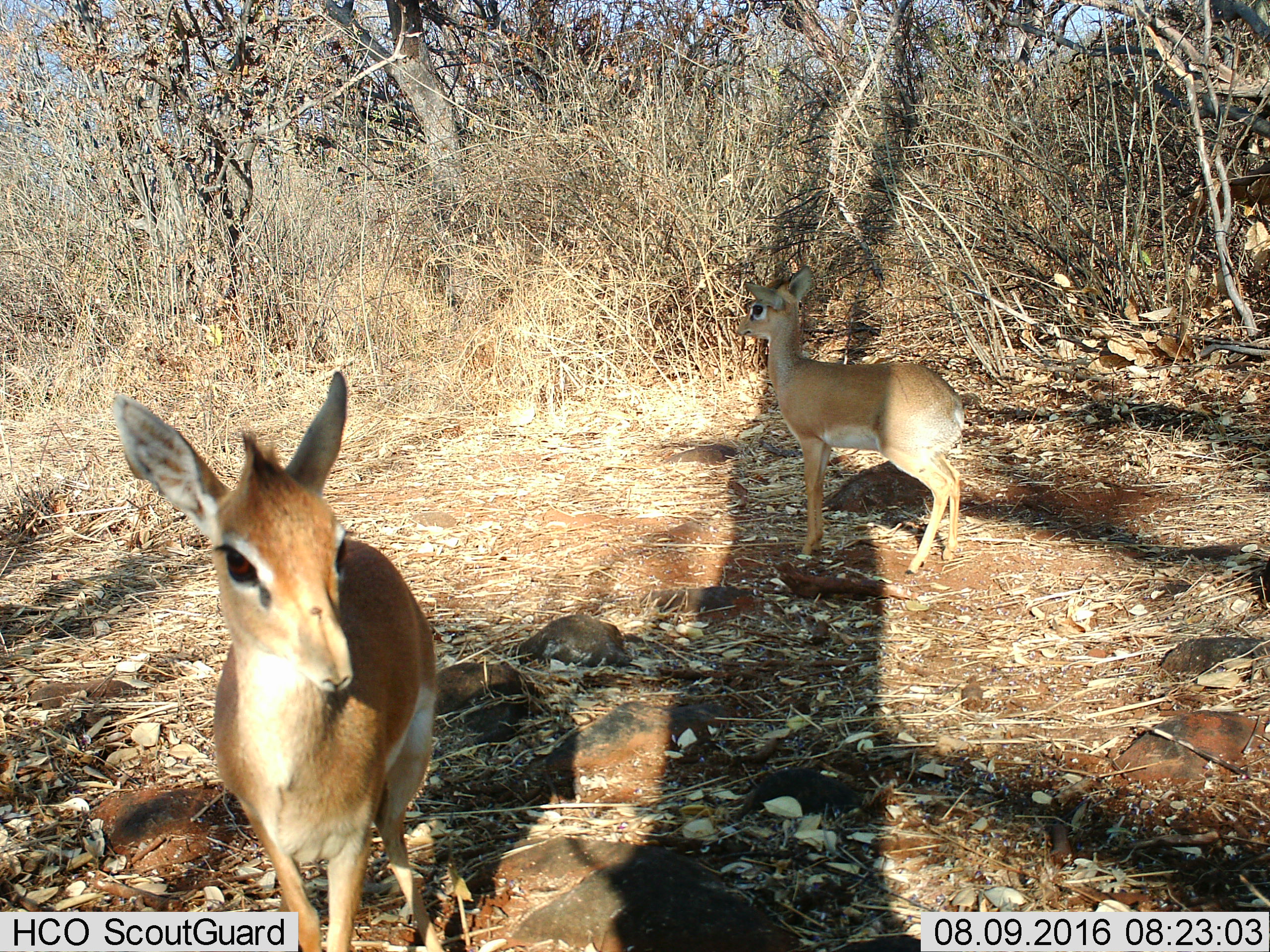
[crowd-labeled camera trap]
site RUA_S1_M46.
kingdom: Animalia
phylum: Chordata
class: Mammalia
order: Artiodactyla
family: Bovidae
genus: Madoqua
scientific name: Madoqua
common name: dik-dik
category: dikdik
Dikdik (dik-dik) (Madoqua), count 2. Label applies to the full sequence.